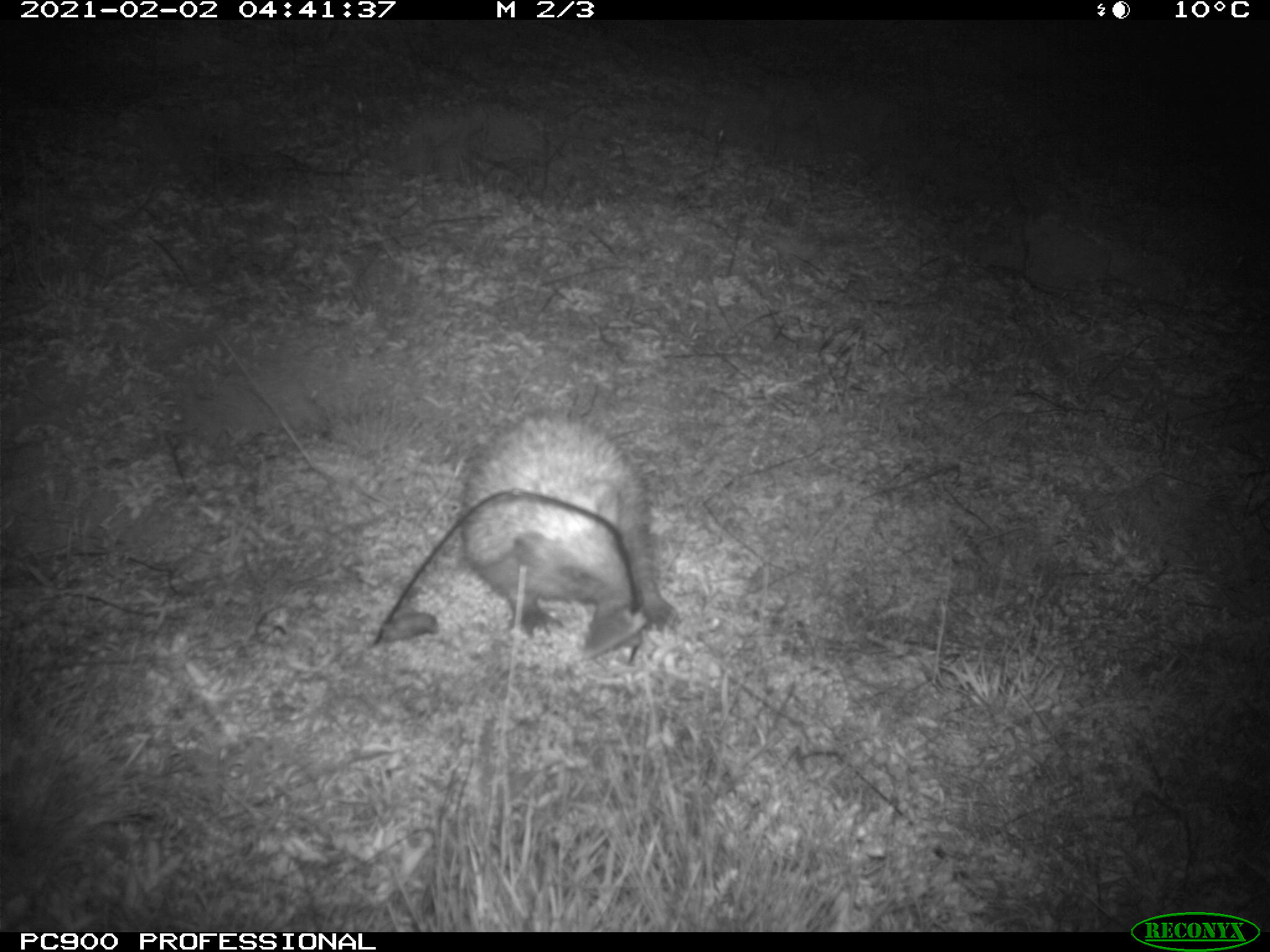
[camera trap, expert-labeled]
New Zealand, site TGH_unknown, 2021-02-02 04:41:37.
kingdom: Animalia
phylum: Chordata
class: Mammalia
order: Eulipotyphla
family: Erinaceidae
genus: Erinaceus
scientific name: Erinaceus europaeus europaeus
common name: european hedgehog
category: hedgehog